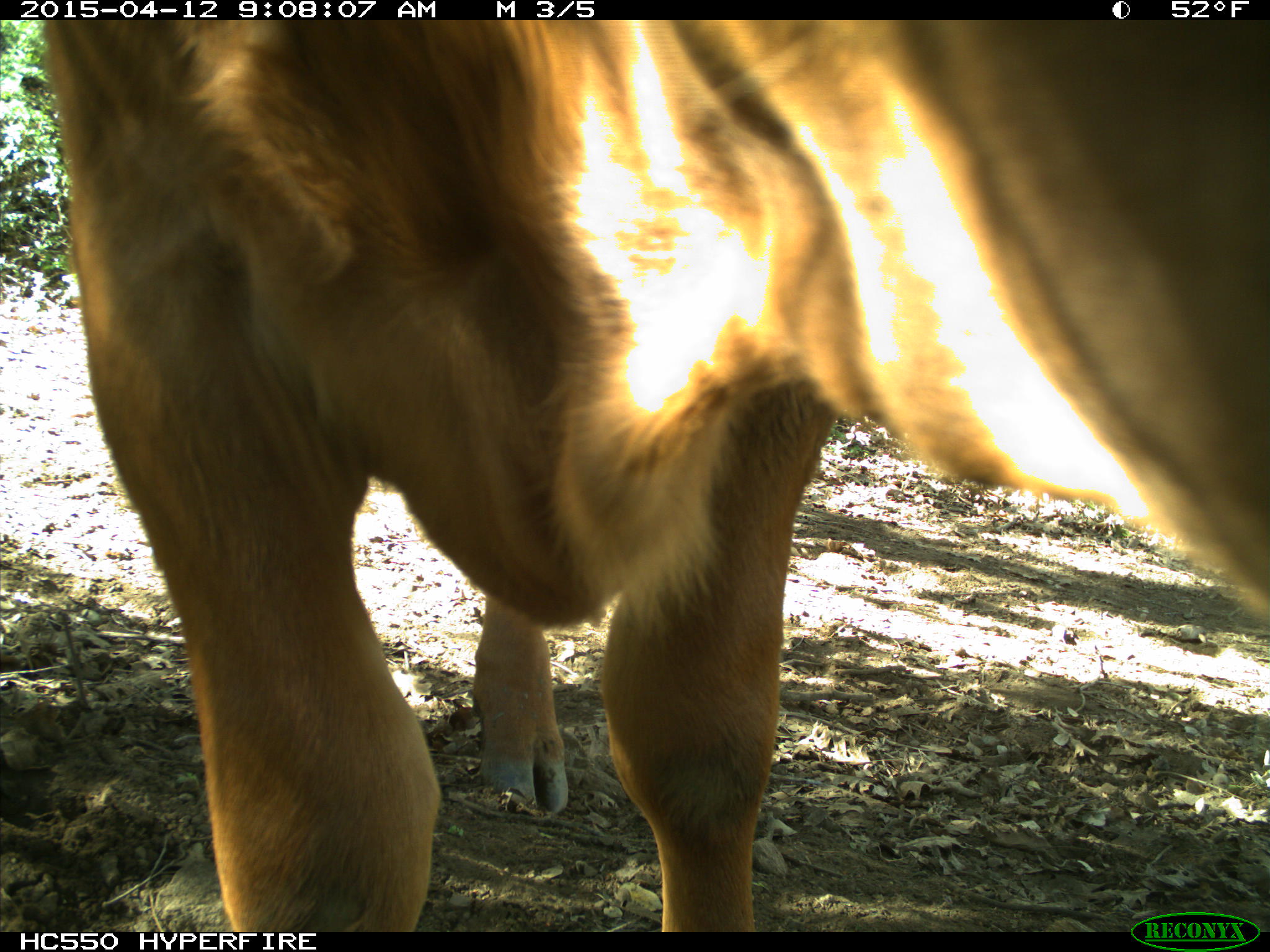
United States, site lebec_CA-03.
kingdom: Animalia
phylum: Chordata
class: Mammalia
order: Artiodactyla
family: Bovidae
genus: Bos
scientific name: Bos taurus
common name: domestic cow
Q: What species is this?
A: Bos taurus (domestic cow).